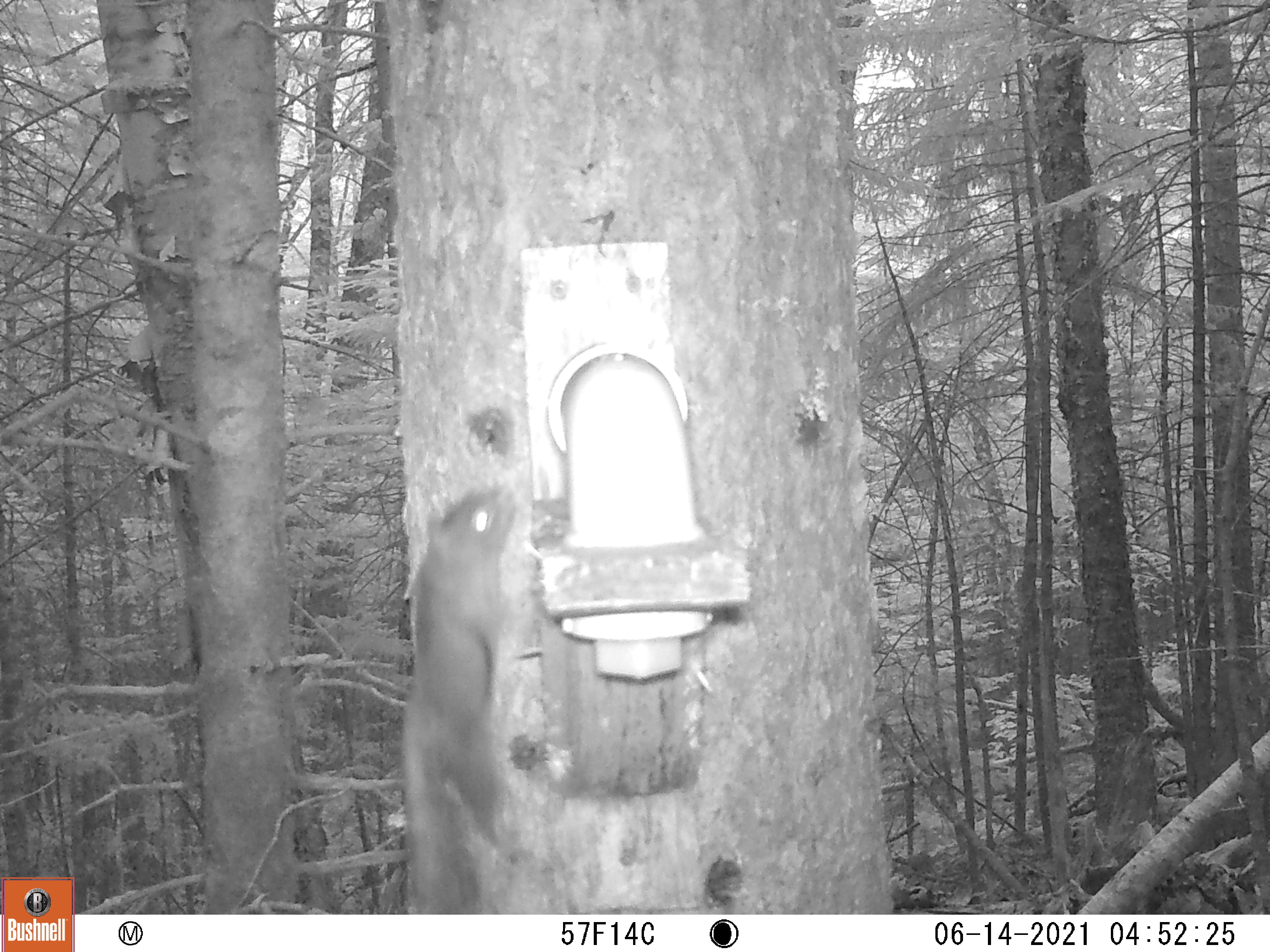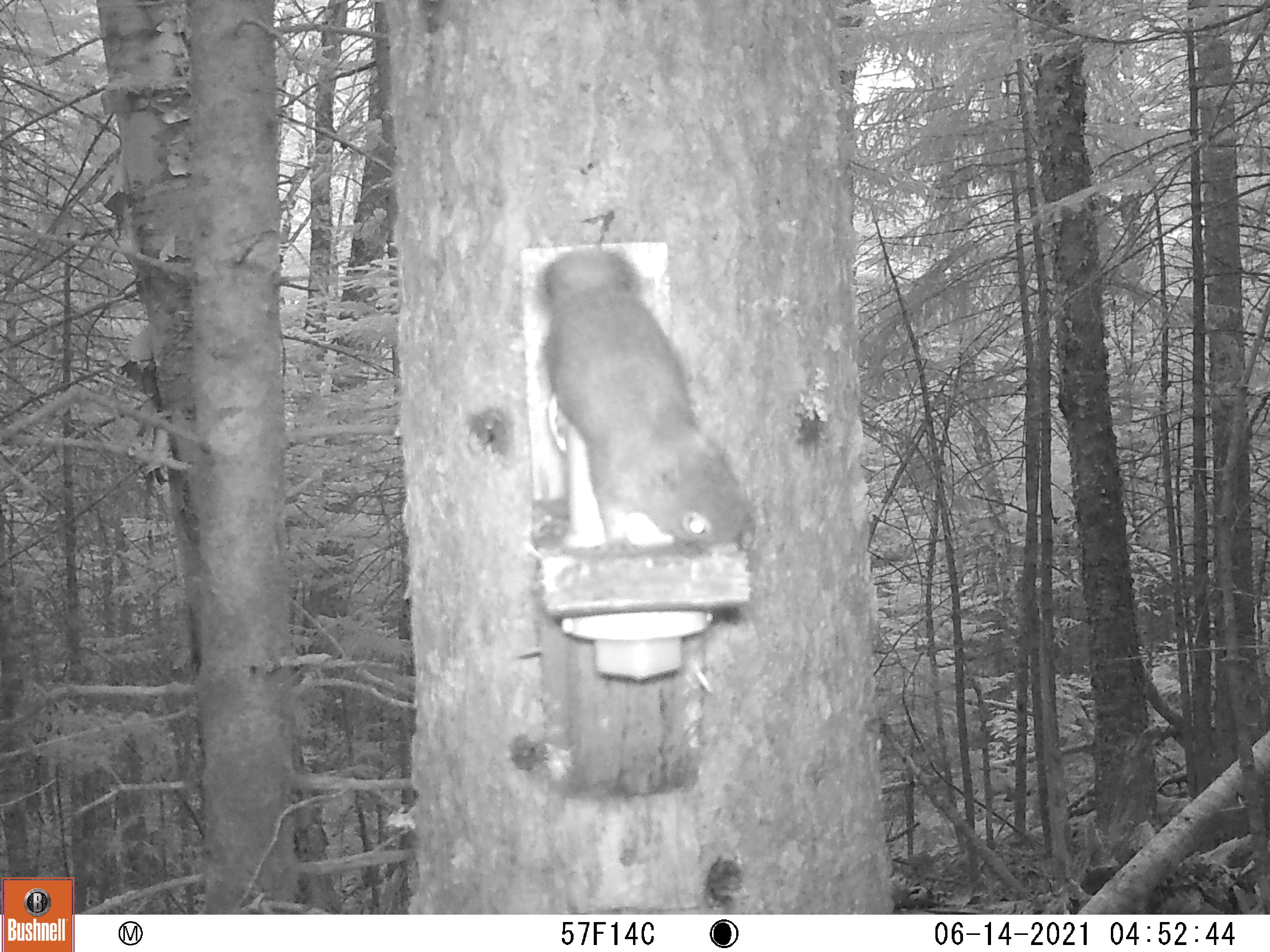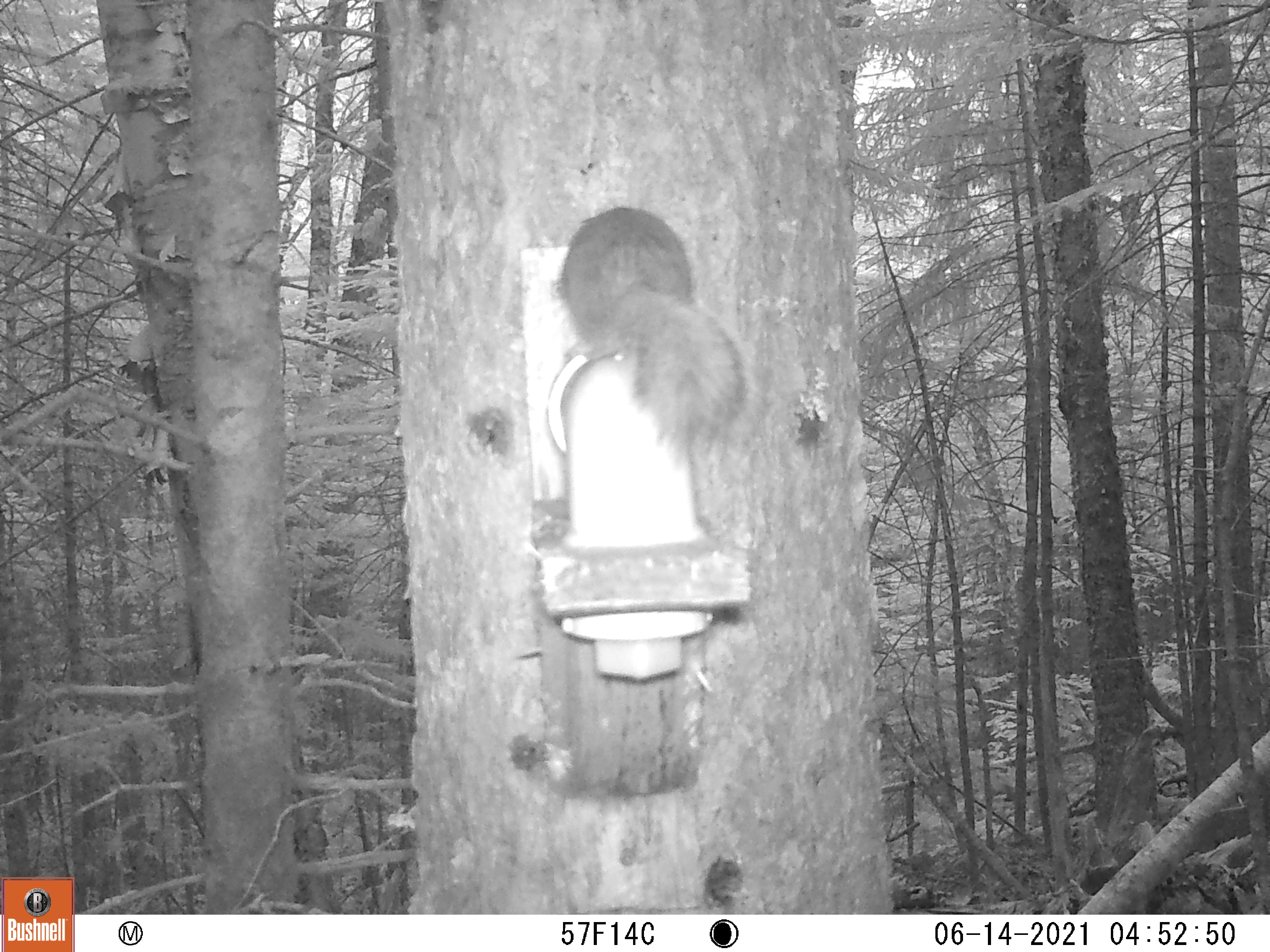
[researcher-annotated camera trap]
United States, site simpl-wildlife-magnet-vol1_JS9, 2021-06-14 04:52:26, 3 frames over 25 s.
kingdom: Animalia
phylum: Chordata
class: Mammalia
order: Rodentia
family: Sciuridae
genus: Tamiasciurus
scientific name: Tamiasciurus hudsonicus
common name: red squirrel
Red squirrel (Tamiasciurus hudsonicus).